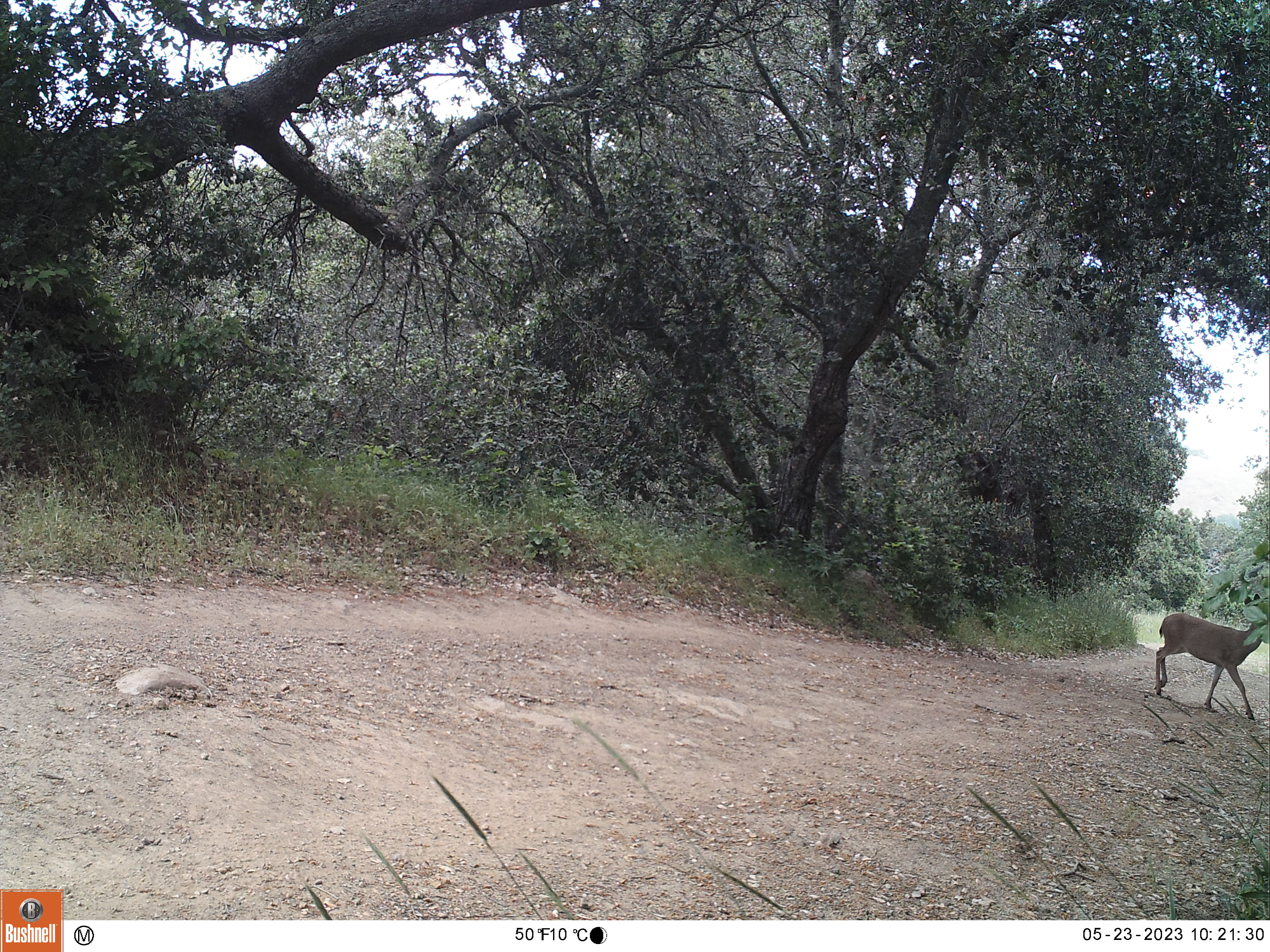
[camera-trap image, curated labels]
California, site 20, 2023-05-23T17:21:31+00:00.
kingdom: Animalia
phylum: Chordata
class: Mammalia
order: Artiodactyla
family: Cervidae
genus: Odocoileus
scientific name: Odocoileus hemionus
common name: mule deer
Mule deer (Odocoileus hemionus).